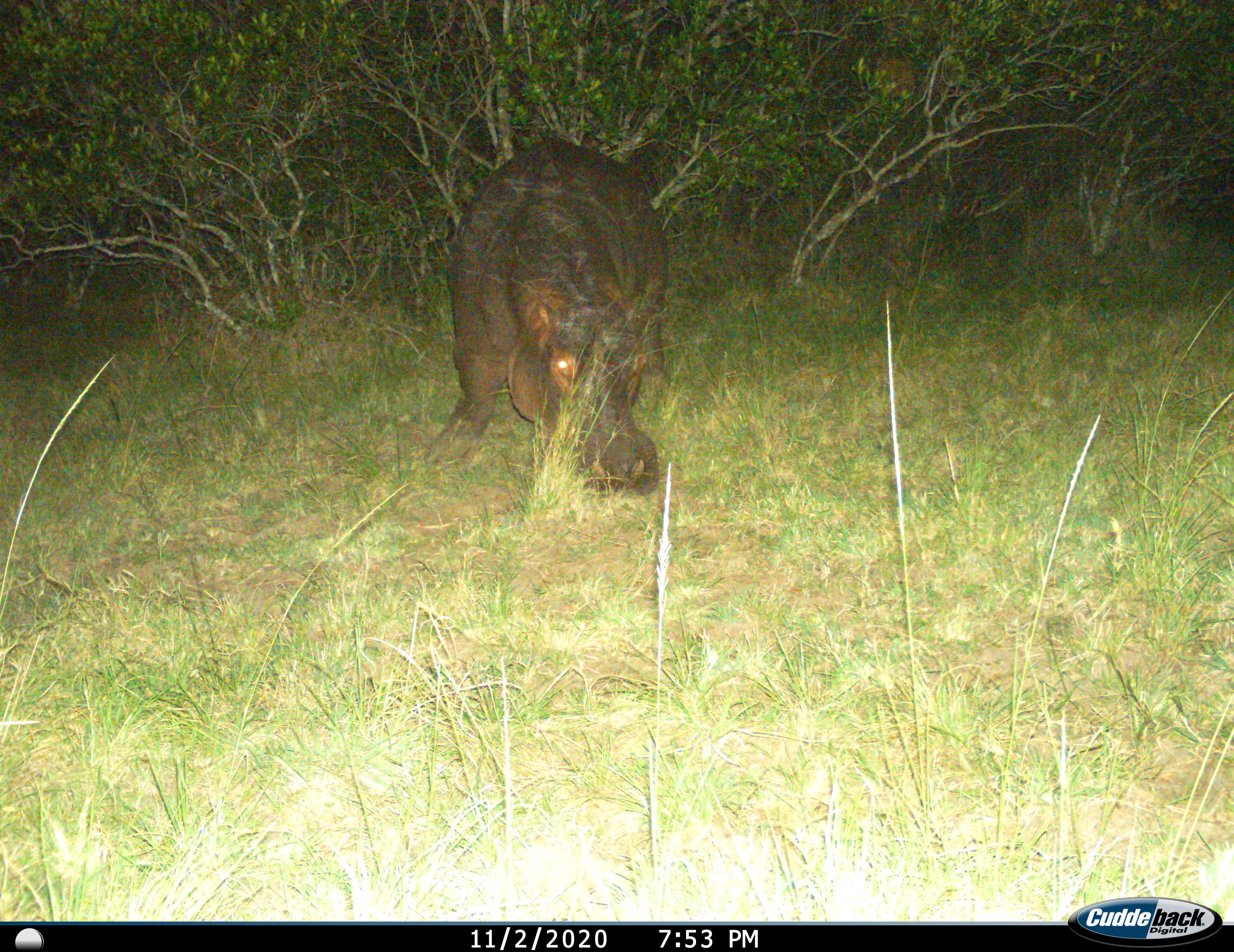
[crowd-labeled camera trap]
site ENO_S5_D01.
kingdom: Animalia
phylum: Chordata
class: Mammalia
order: Artiodactyla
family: Hippopotamidae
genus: Hippopotamus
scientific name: Hippopotamus amphibius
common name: hippopotamus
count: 1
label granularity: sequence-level